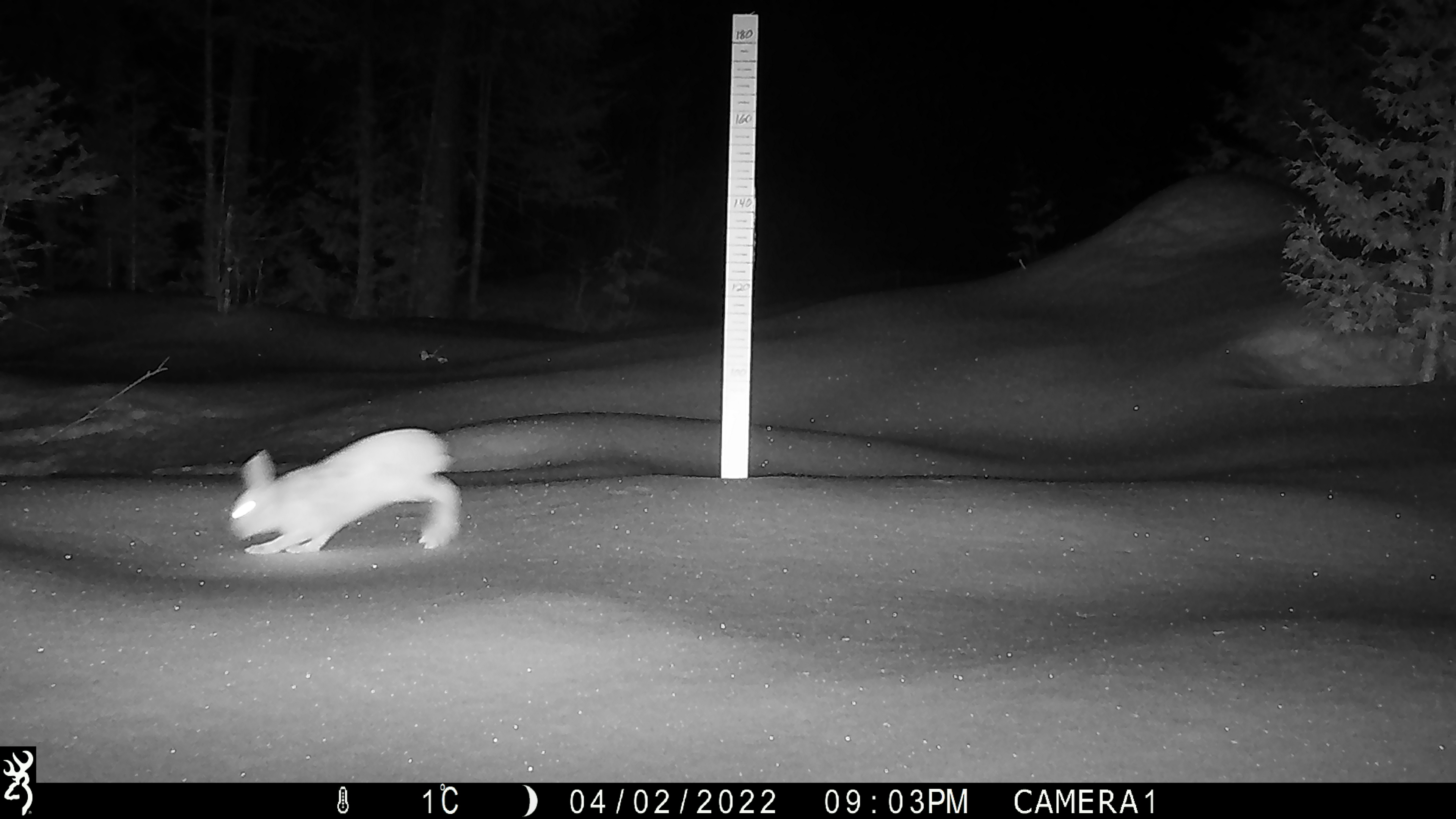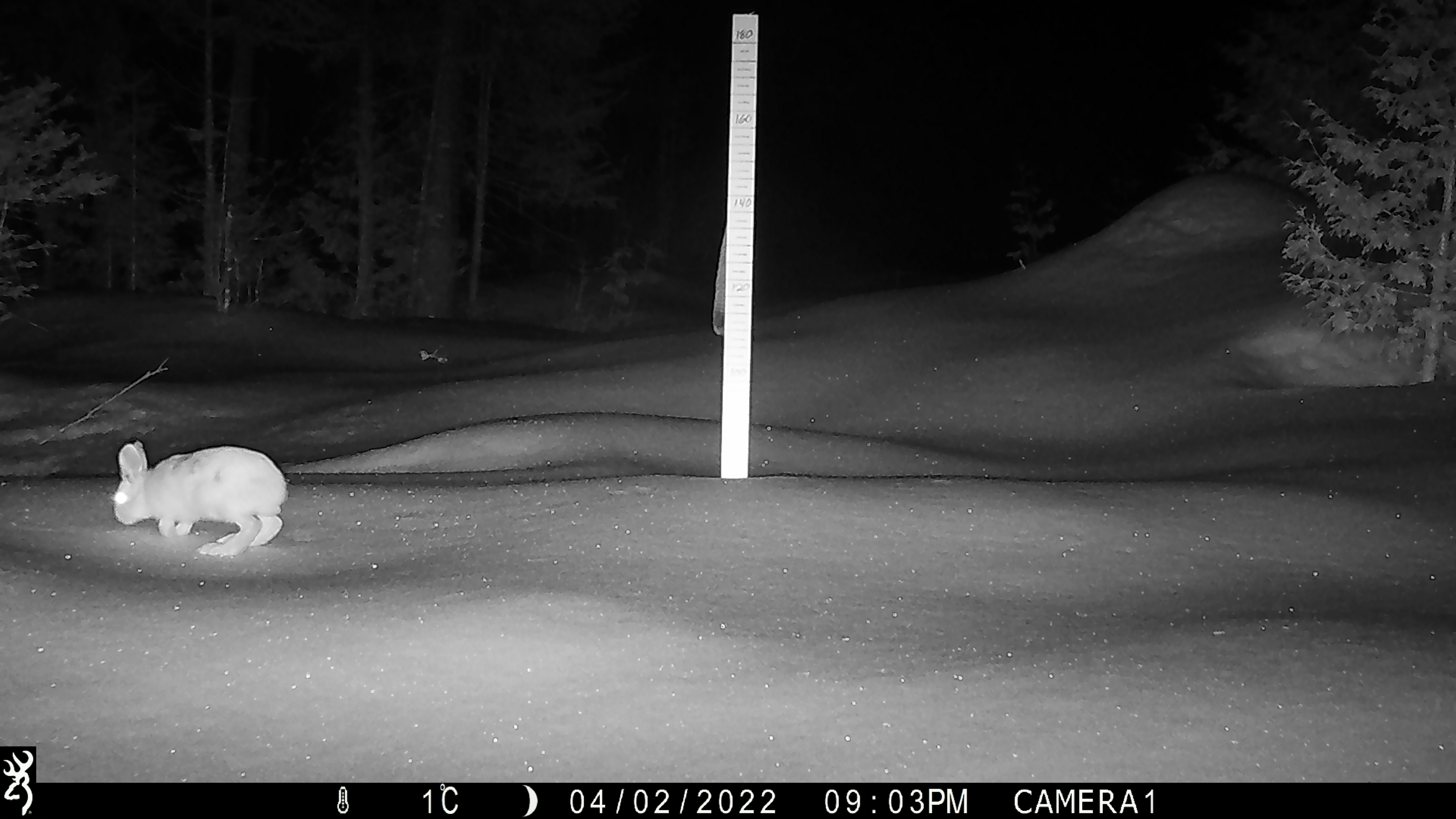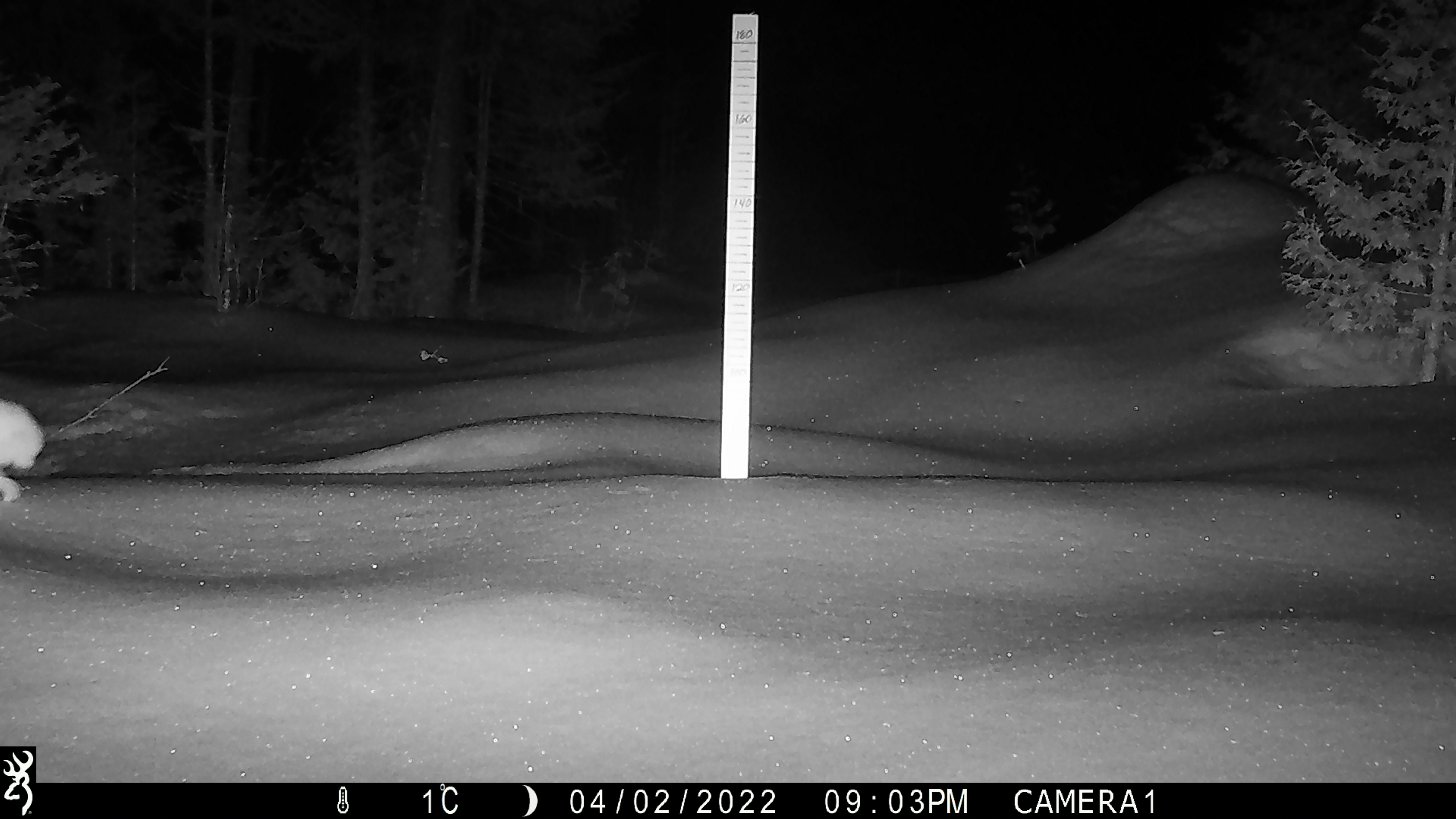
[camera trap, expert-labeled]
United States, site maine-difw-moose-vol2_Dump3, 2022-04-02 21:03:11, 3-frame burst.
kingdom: Animalia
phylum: Chordata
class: Mammalia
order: Lagomorpha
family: Leporidae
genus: Lepus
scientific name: Lepus americanus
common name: snowshoe hare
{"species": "snowshoe hare (Lepus americanus)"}